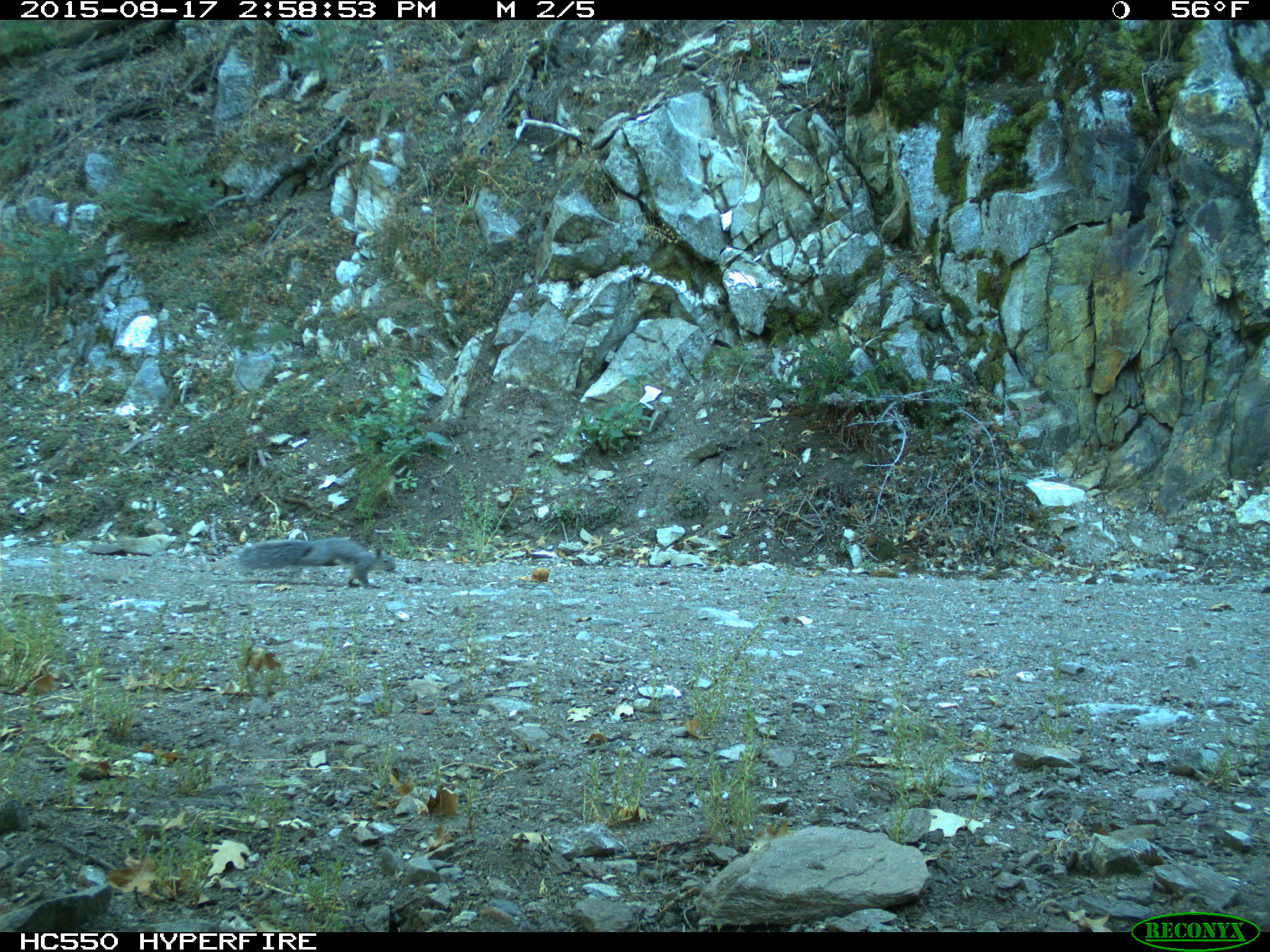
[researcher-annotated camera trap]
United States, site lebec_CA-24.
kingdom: Animalia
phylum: Chordata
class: Mammalia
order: Rodentia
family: Sciuridae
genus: Sciurus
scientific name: Sciurus carolinensis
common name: eastern gray squirrel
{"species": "Sciurus carolinensis (eastern gray squirrel)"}